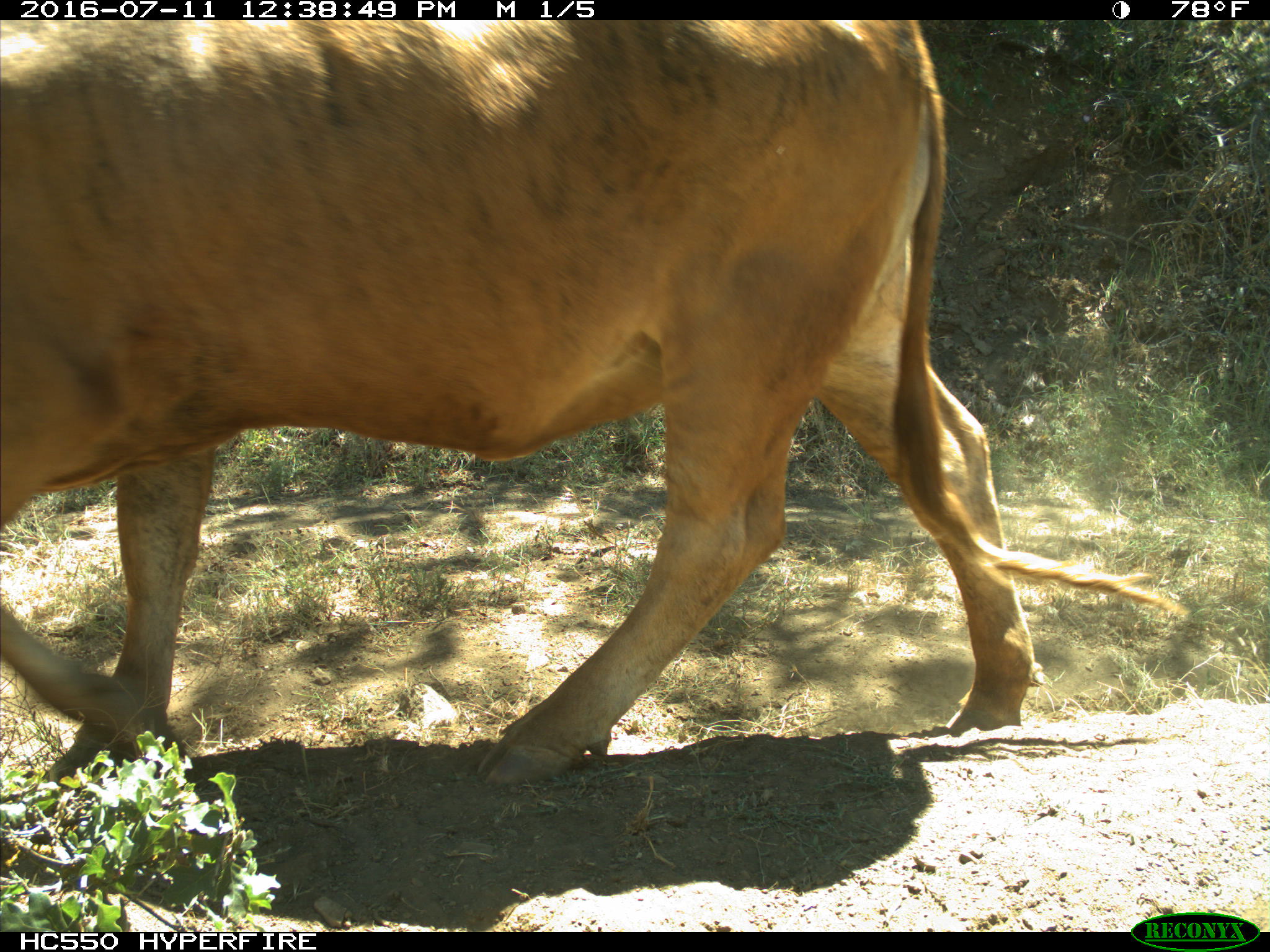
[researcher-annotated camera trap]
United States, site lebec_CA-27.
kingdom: Animalia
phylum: Chordata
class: Mammalia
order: Artiodactyla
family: Bovidae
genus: Bos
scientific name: Bos taurus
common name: domestic cow